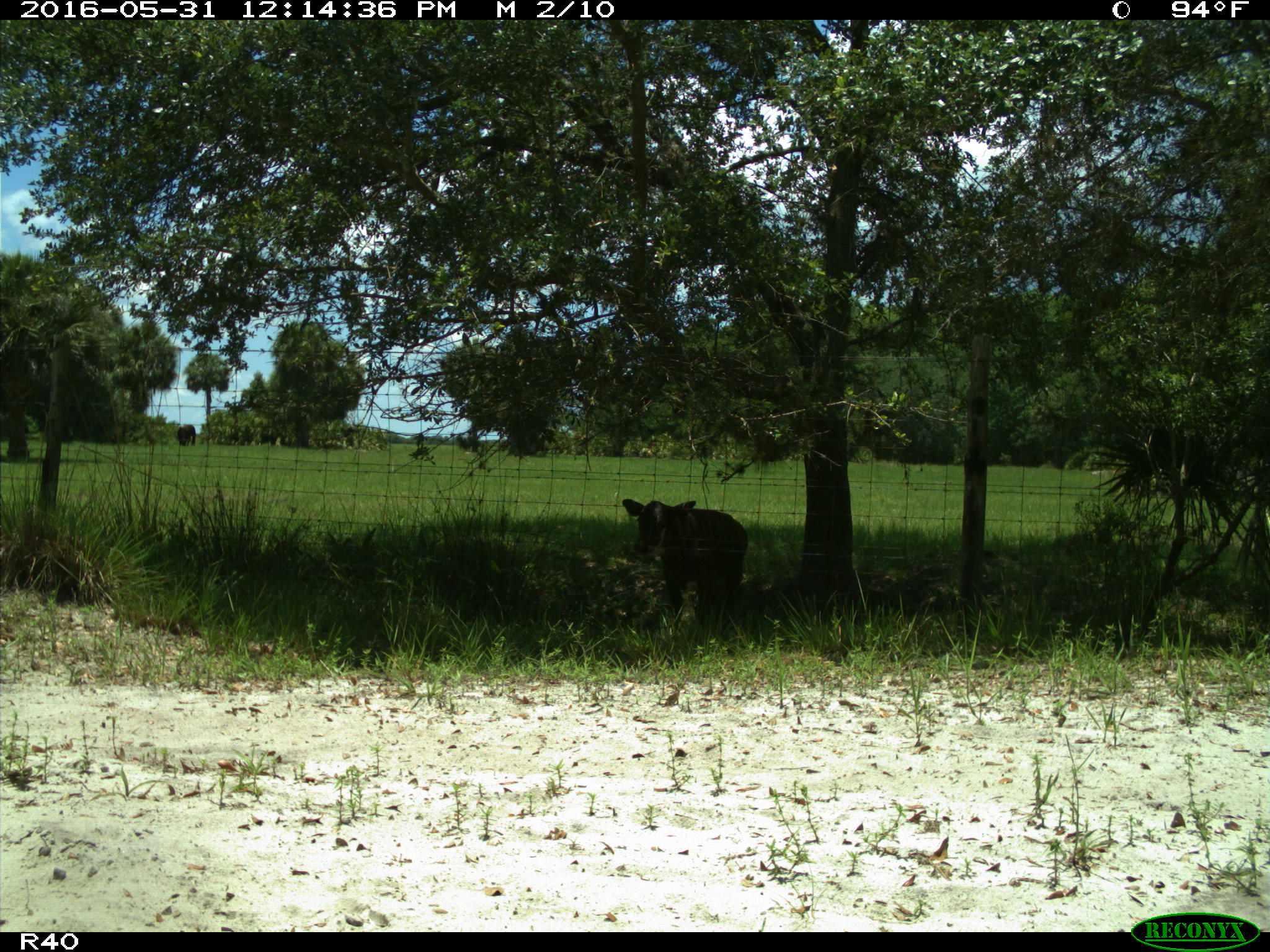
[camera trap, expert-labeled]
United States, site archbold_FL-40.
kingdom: Animalia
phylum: Chordata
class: Mammalia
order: Artiodactyla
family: Bovidae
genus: Bos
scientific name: Bos taurus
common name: domestic cow